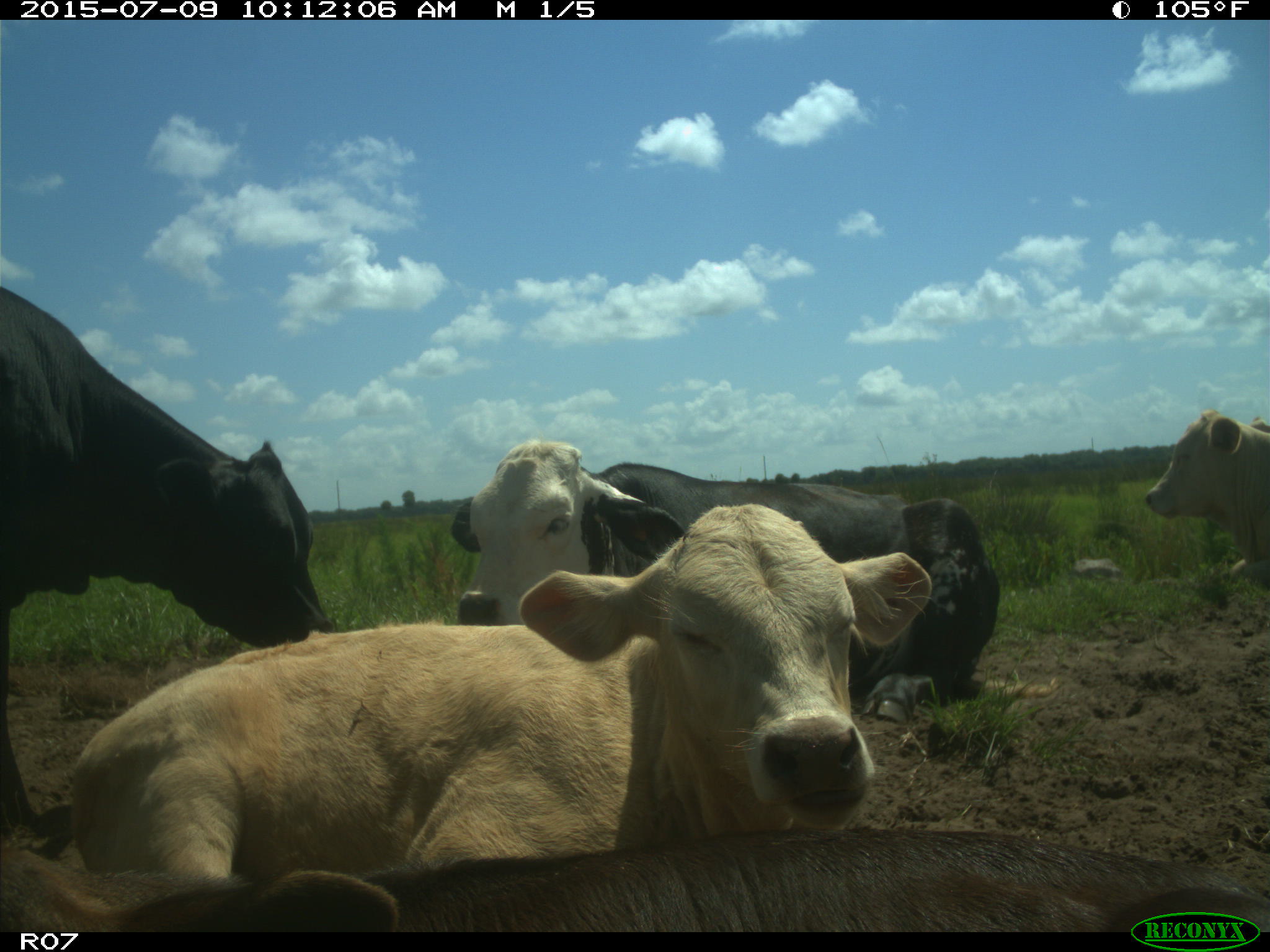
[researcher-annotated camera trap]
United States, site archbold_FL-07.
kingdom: Animalia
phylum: Chordata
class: Mammalia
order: Artiodactyla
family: Bovidae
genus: Bos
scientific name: Bos taurus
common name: domestic cow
Bos taurus (domestic cow).